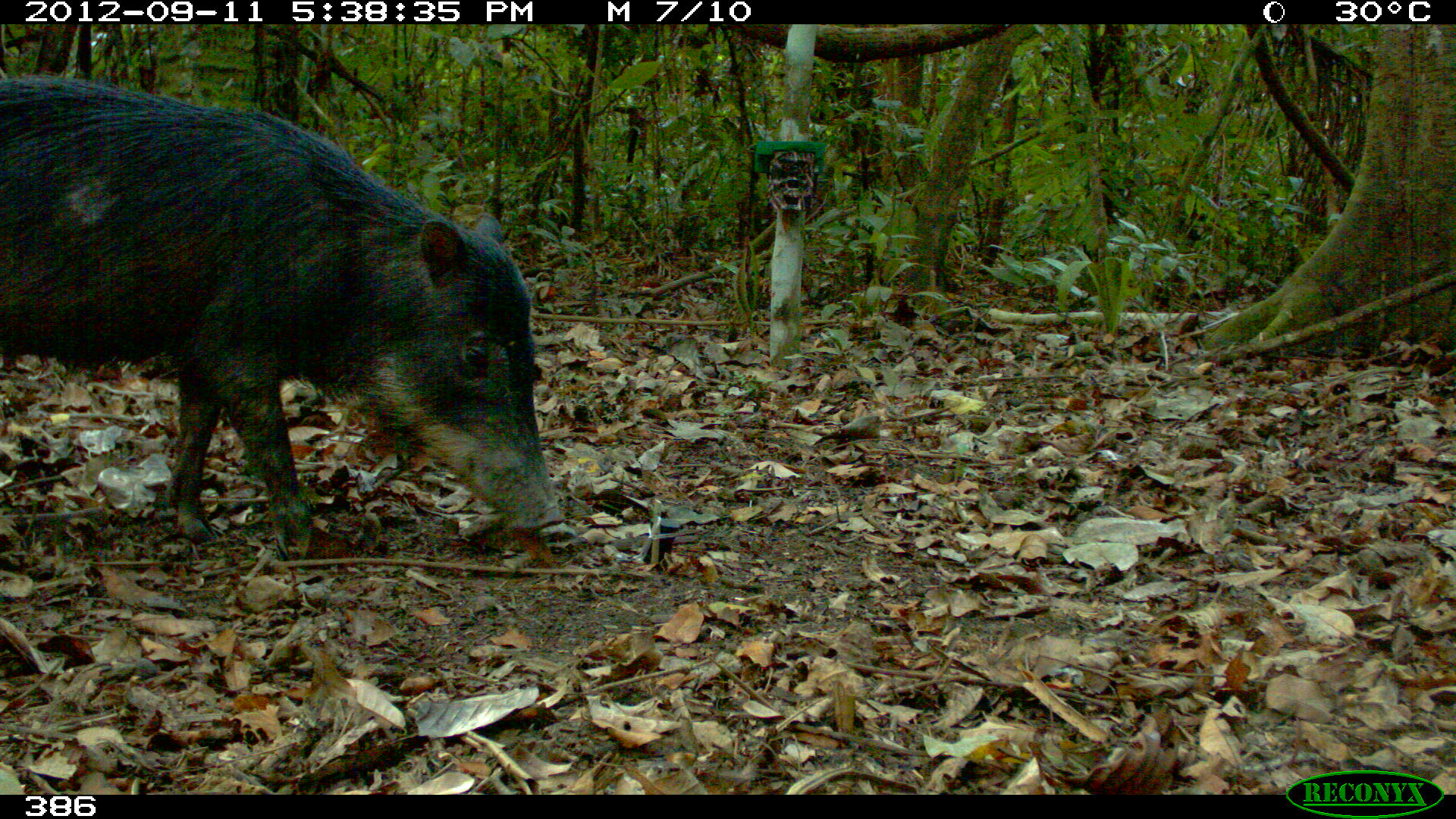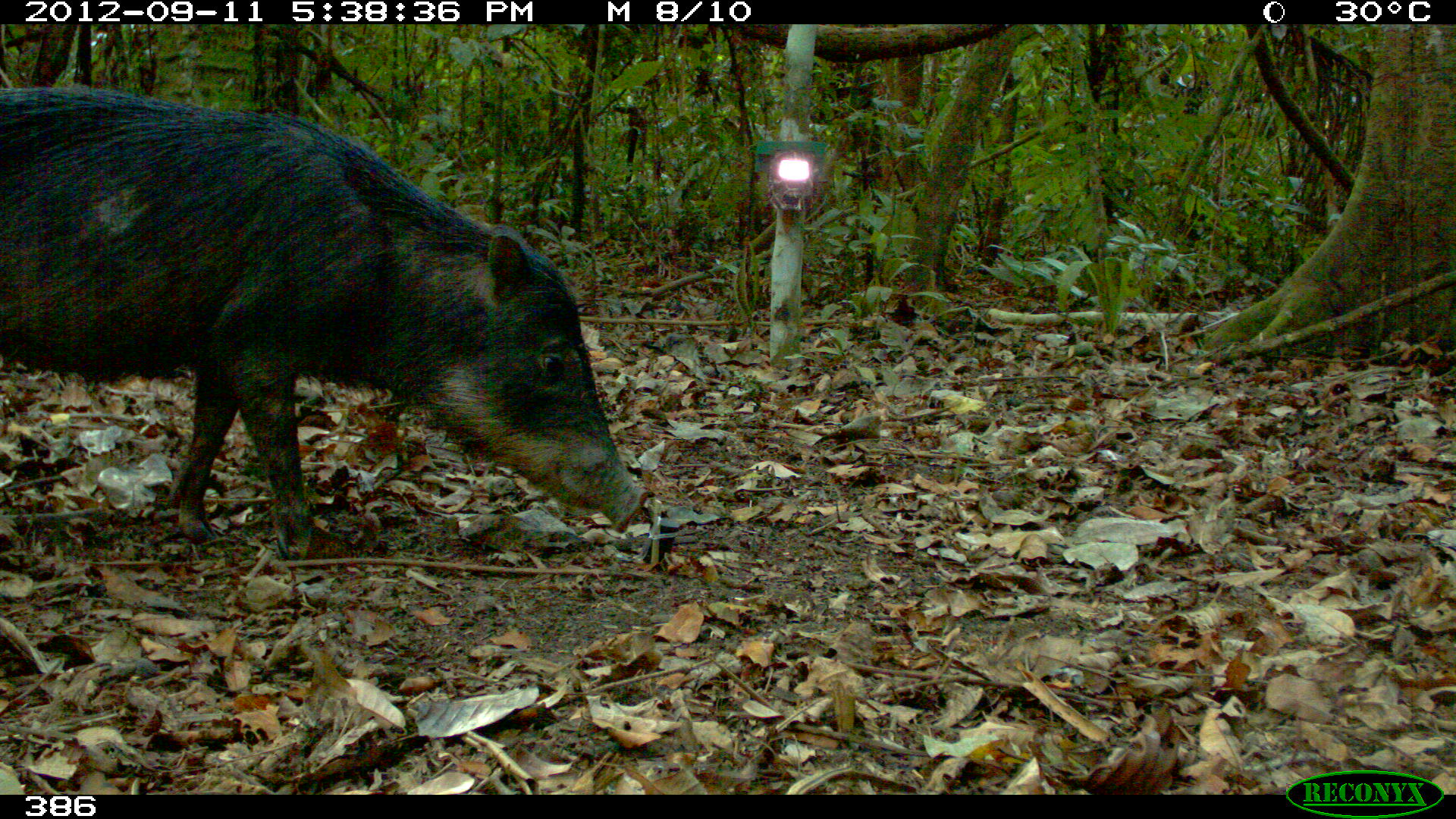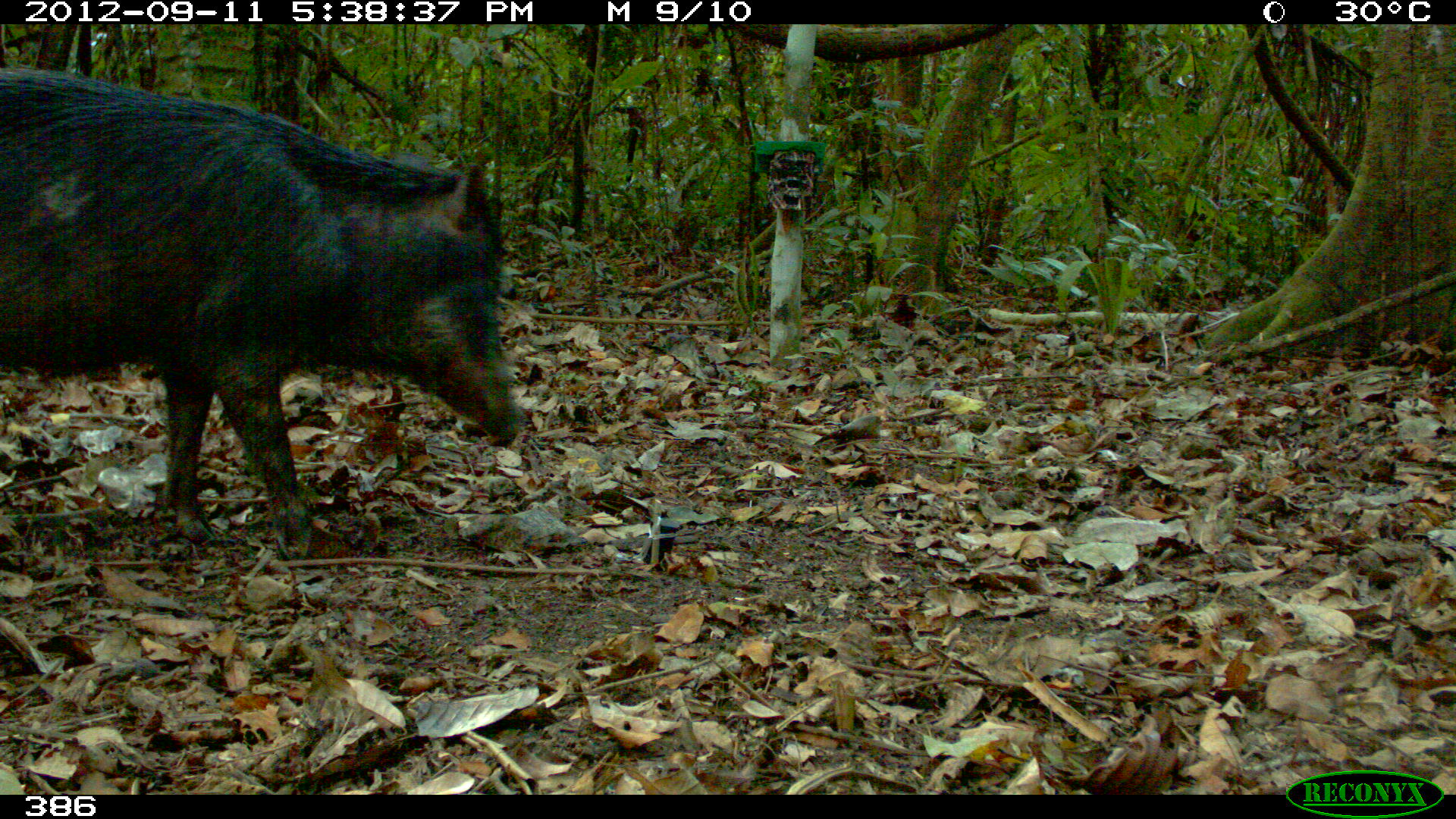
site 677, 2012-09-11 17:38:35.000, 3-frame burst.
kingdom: Animalia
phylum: Chordata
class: Mammalia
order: Artiodactyla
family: Tayassuidae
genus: Tayassu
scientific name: Tayassu pecari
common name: white-lipped peccary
Tayassu pecari (white-lipped peccary).